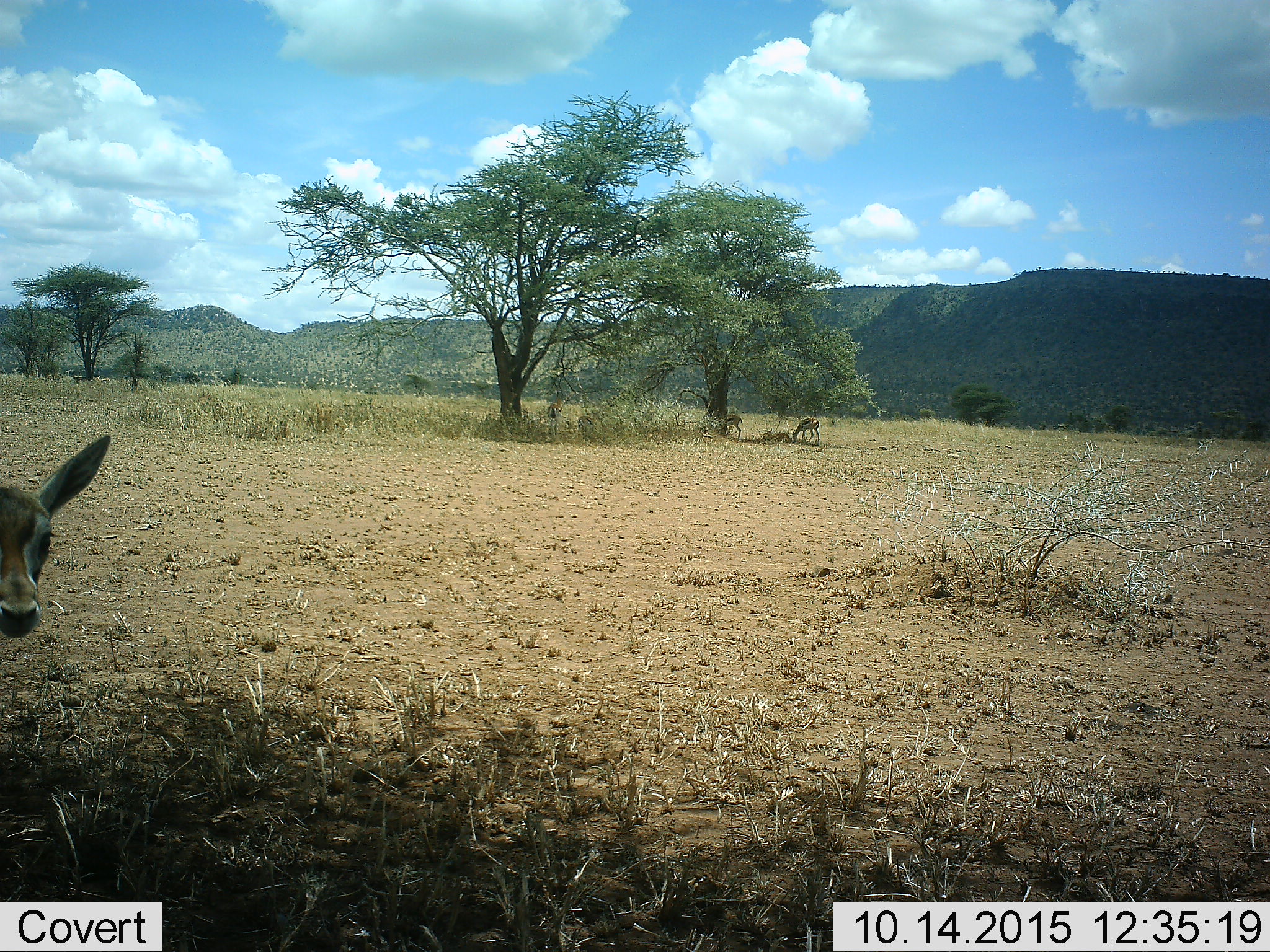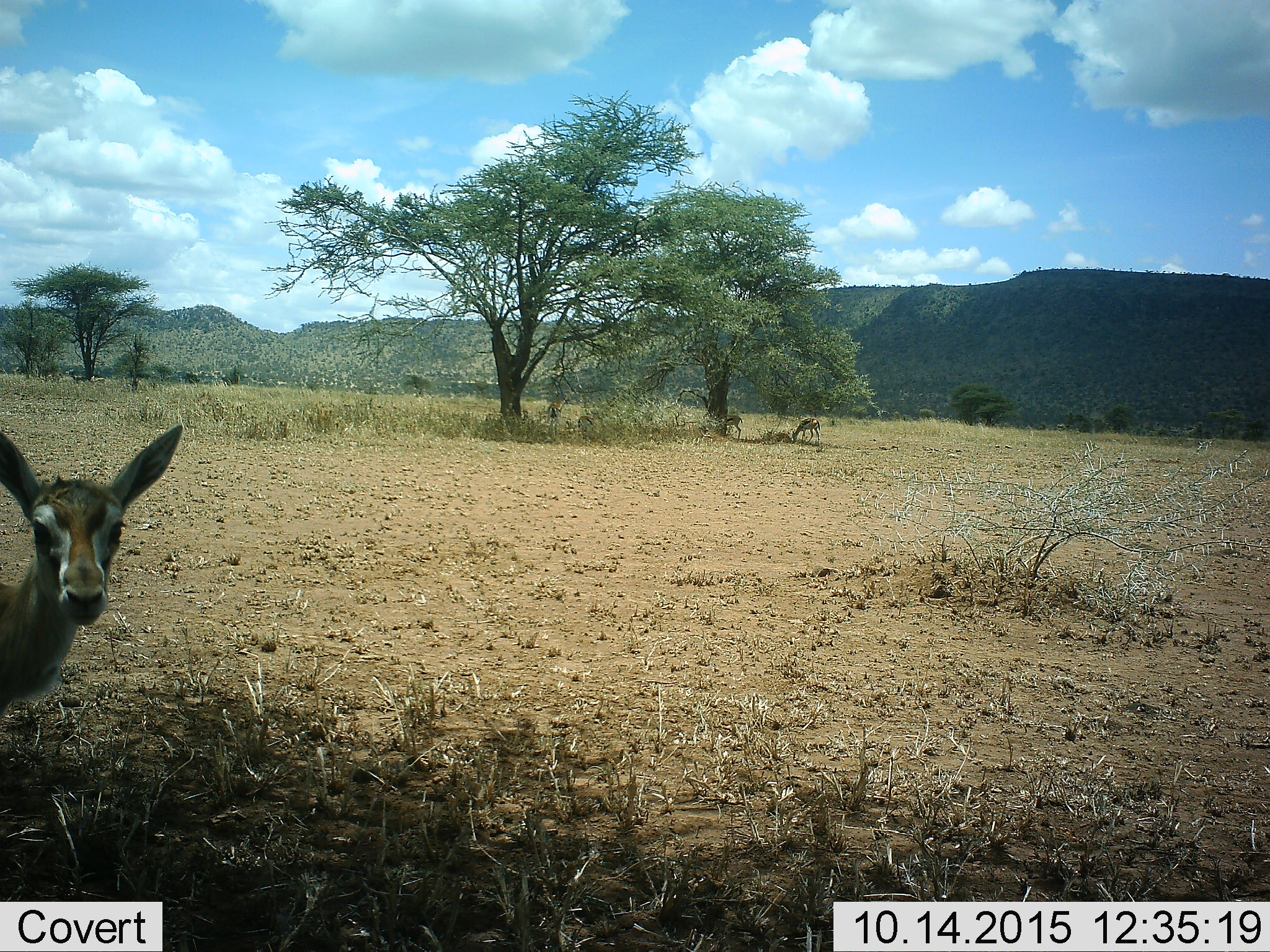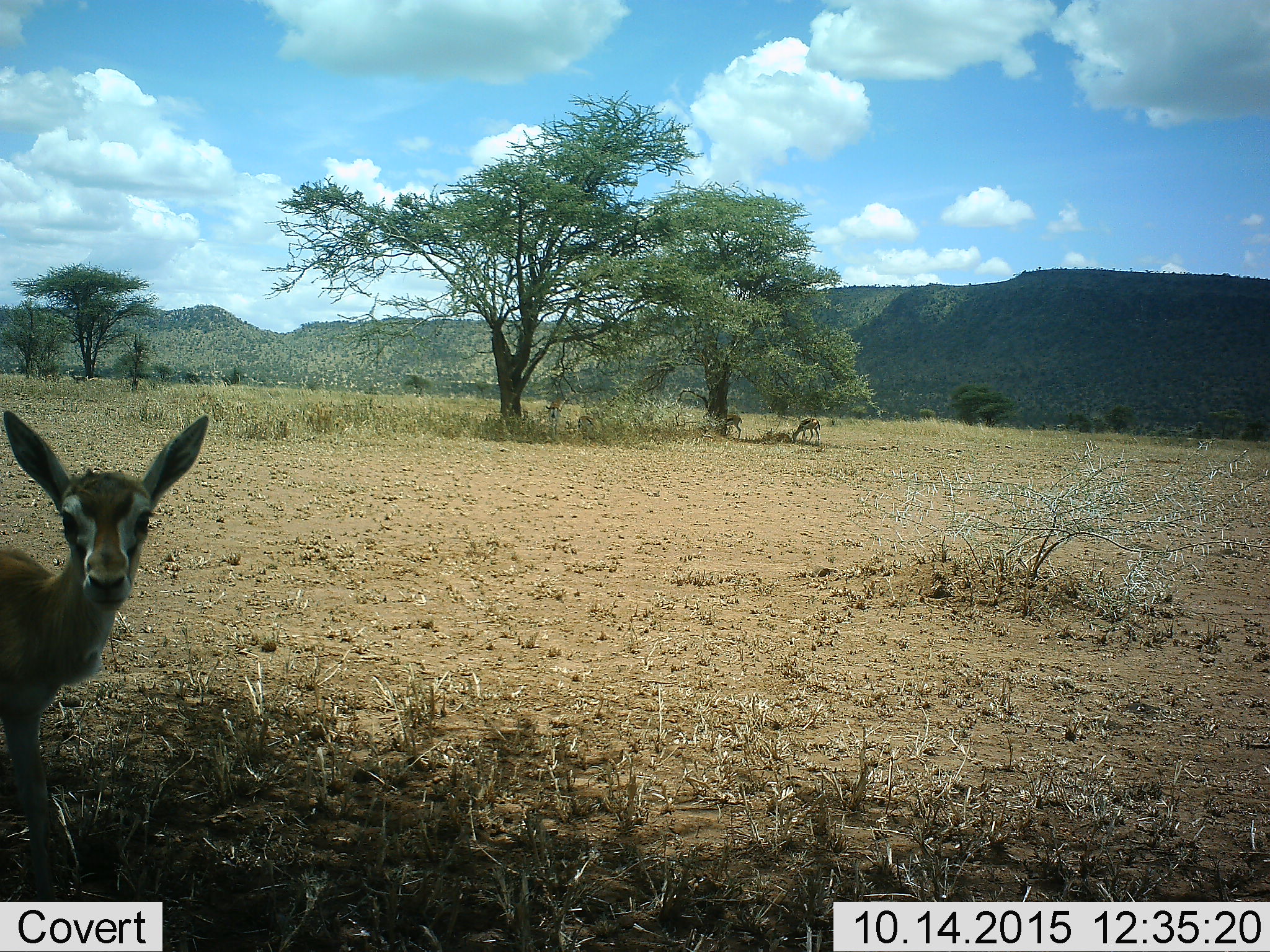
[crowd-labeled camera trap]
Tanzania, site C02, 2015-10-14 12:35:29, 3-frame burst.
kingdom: Animalia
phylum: Chordata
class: Mammalia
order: Artiodactyla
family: Bovidae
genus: Eudorcas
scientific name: Eudorcas thomsonii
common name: thomson's gazelle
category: gazellethomsons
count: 4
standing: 93%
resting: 29%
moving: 50%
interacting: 0%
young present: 29%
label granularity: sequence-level